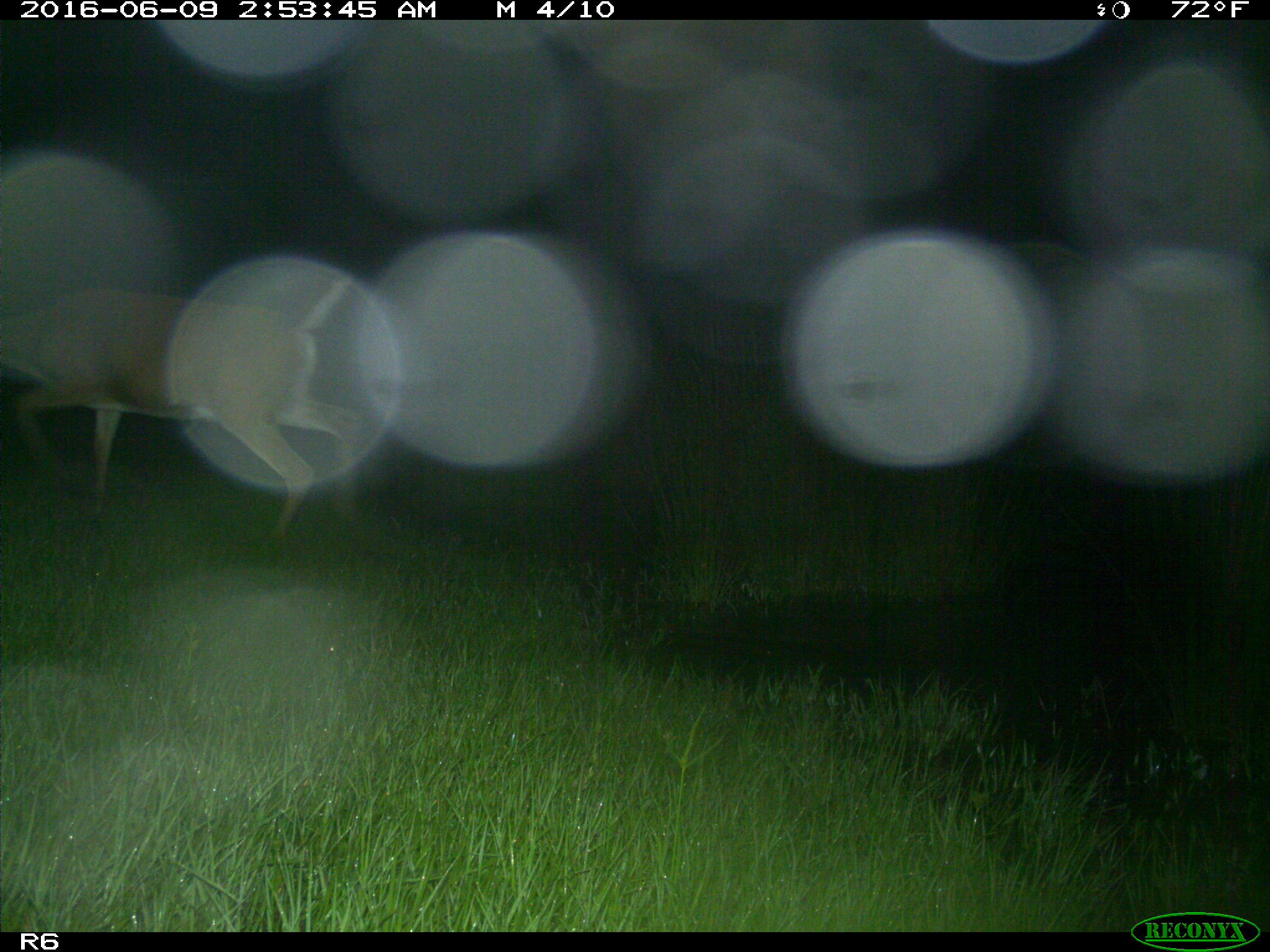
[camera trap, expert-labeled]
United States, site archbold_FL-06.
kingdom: Animalia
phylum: Chordata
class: Mammalia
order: Artiodactyla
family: Cervidae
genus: Odocoileus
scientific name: Odocoileus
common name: deer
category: unidentified deer